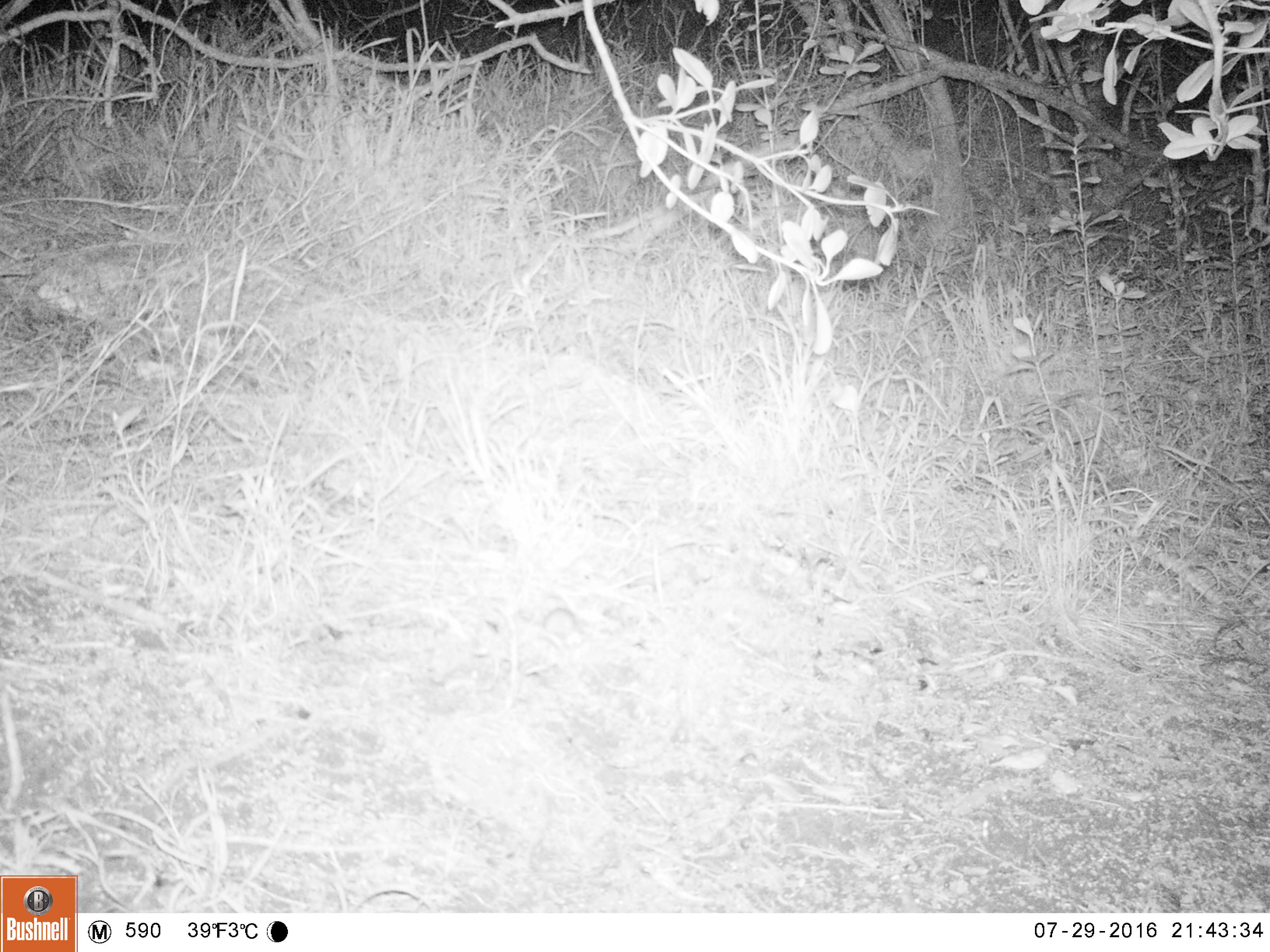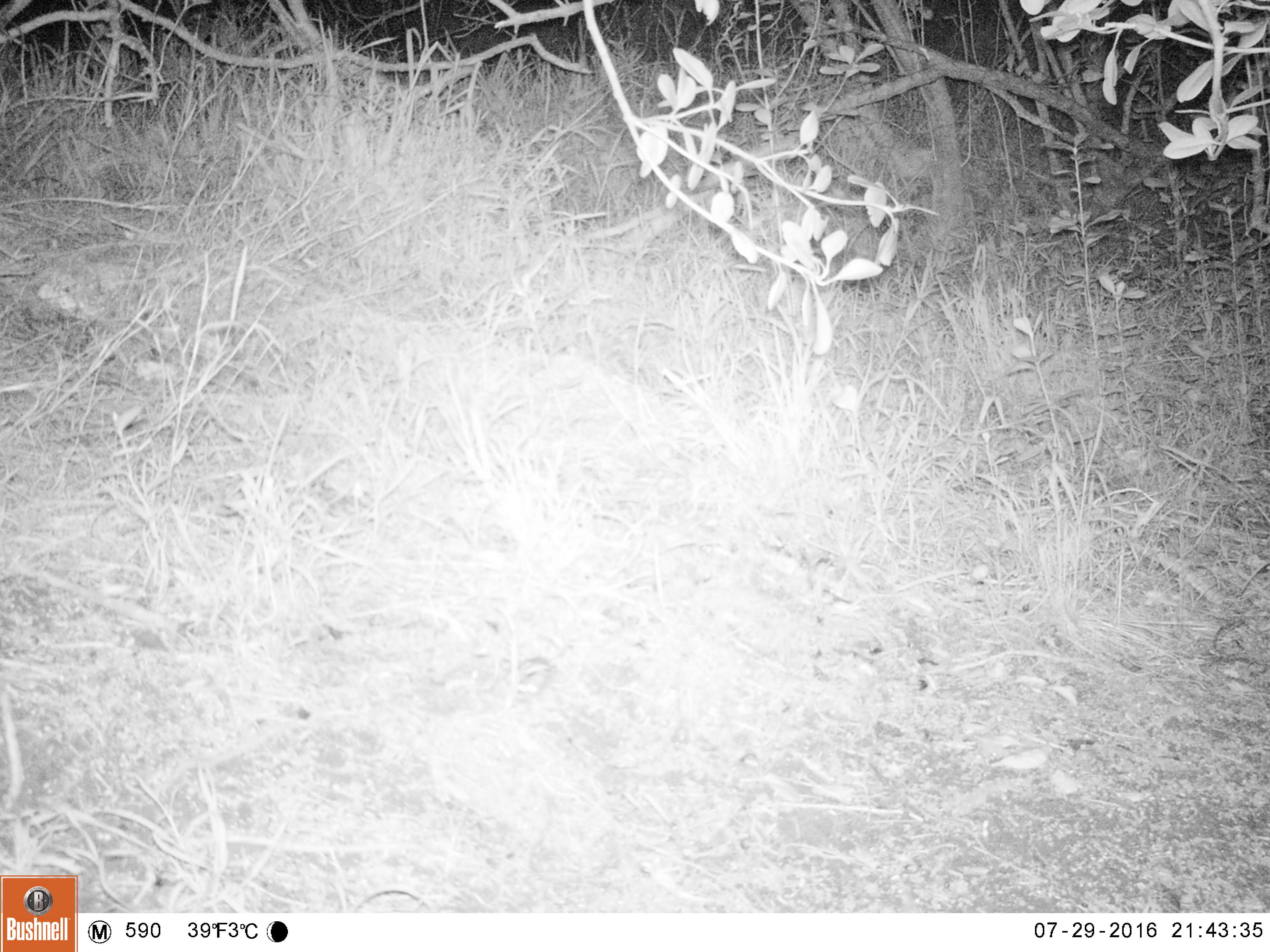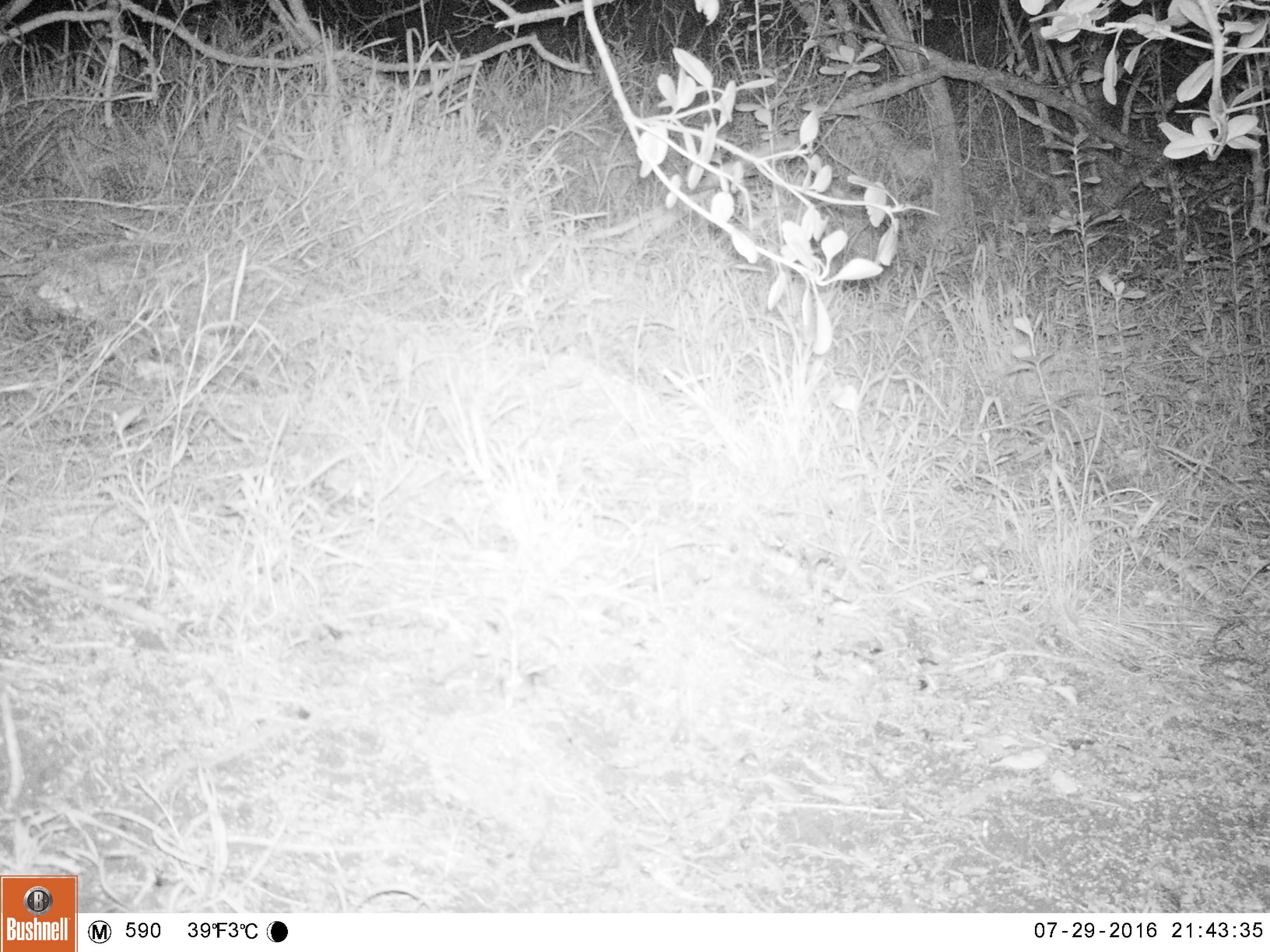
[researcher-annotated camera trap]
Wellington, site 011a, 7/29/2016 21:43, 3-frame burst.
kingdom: Animalia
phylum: Chordata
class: Mammalia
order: Rodentia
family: Muridae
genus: Mus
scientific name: Mus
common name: mouse